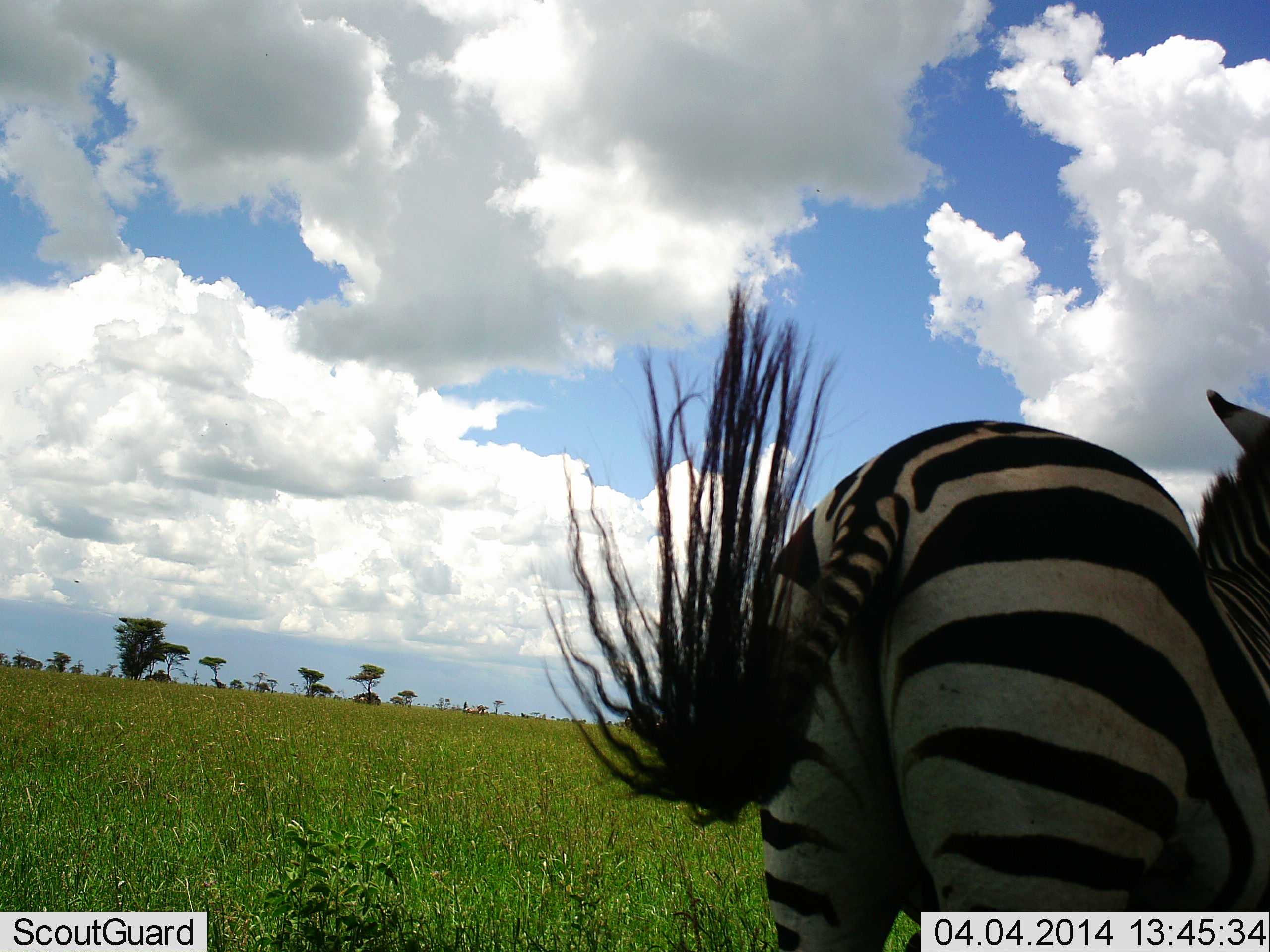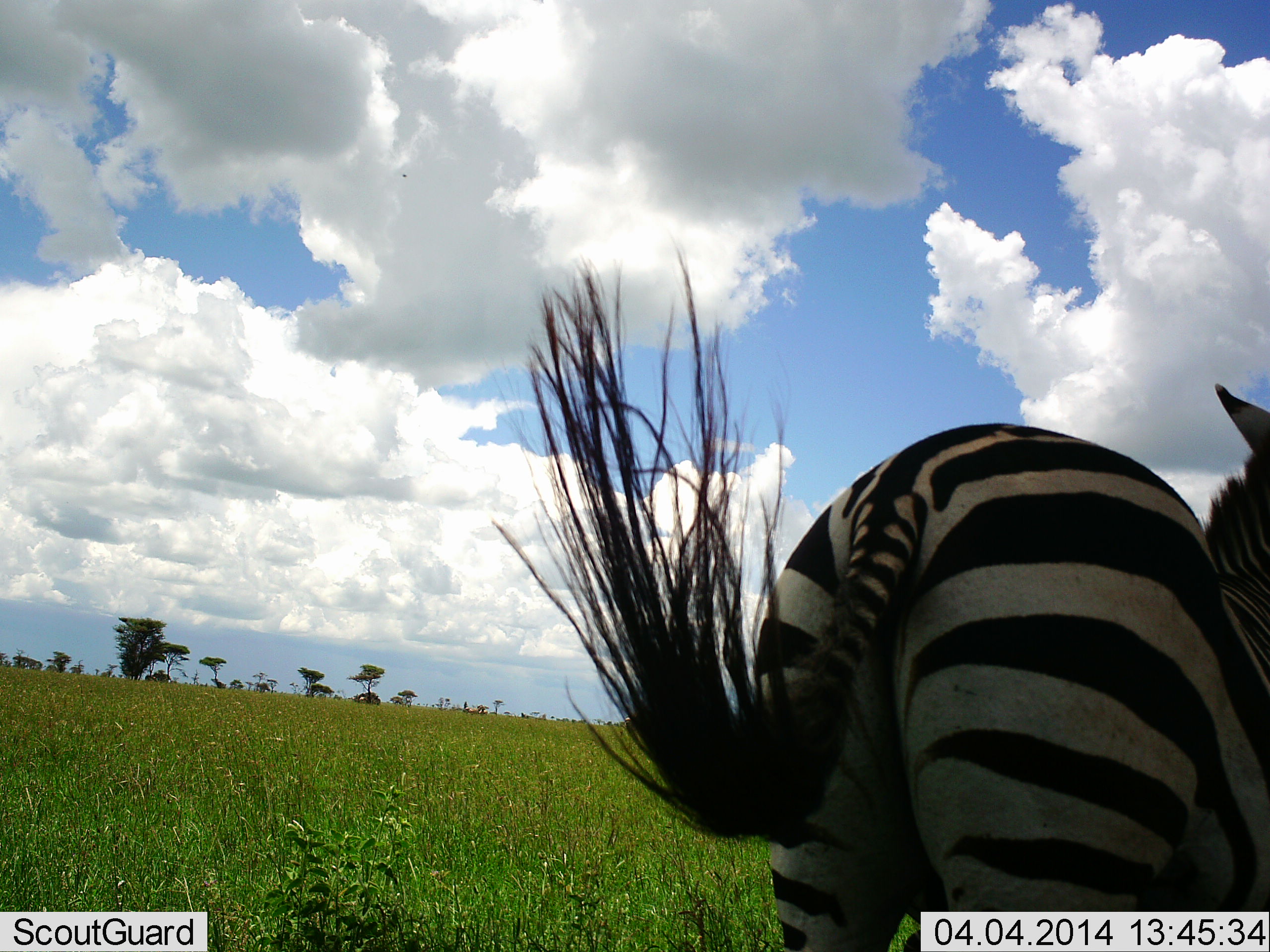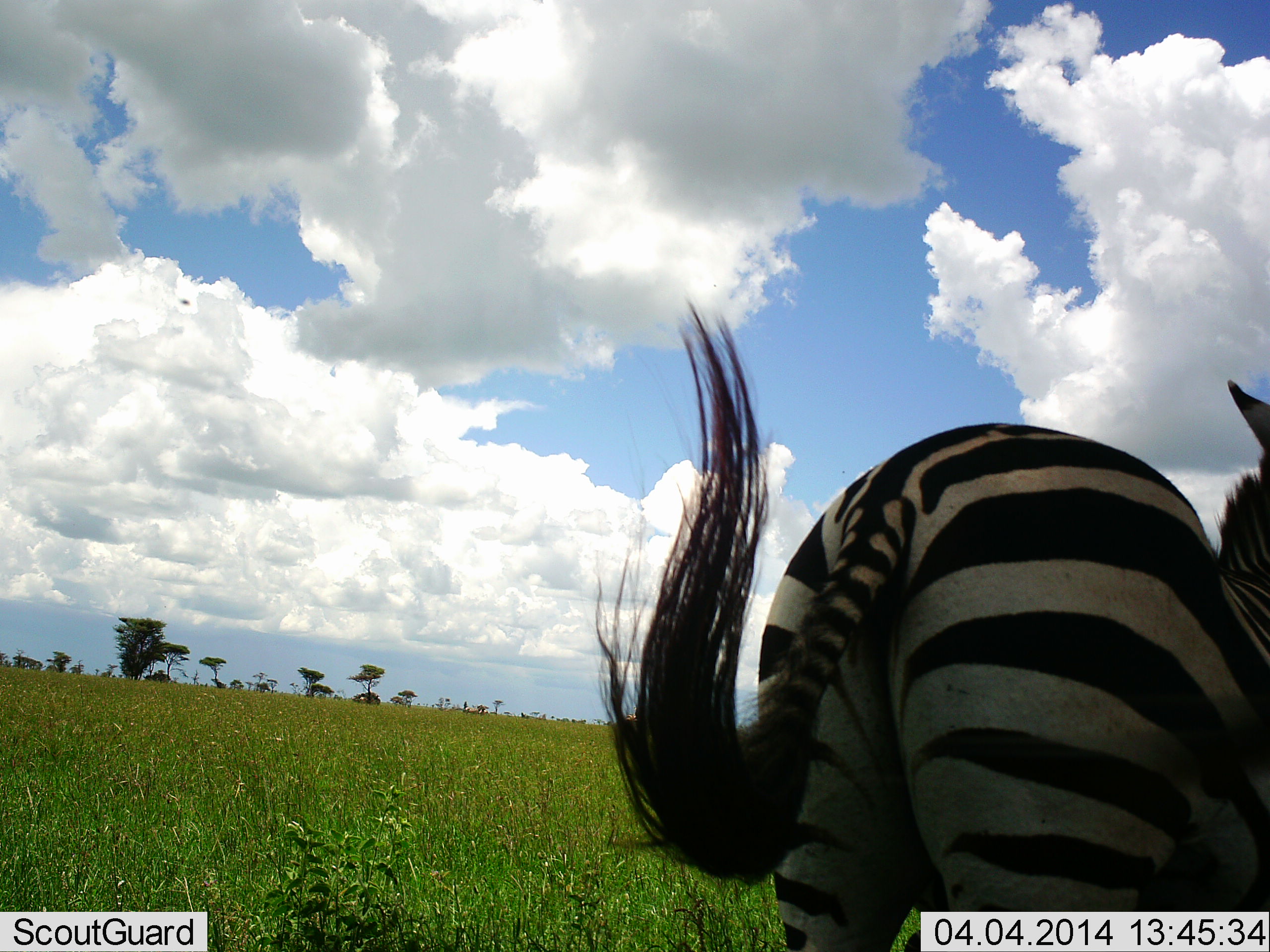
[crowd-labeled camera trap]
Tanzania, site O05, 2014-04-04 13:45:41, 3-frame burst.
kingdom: Animalia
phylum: Chordata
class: Mammalia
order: Perissodactyla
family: Equidae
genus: Equus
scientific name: Equus quagga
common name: plains zebra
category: zebra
Zebra (plains zebra) (Equus quagga), count 1. Behavior (volunteer vote fractions): standing 80%, resting 0%, moving 30%, interacting 0%. Young present (vote fraction): 0%. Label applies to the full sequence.